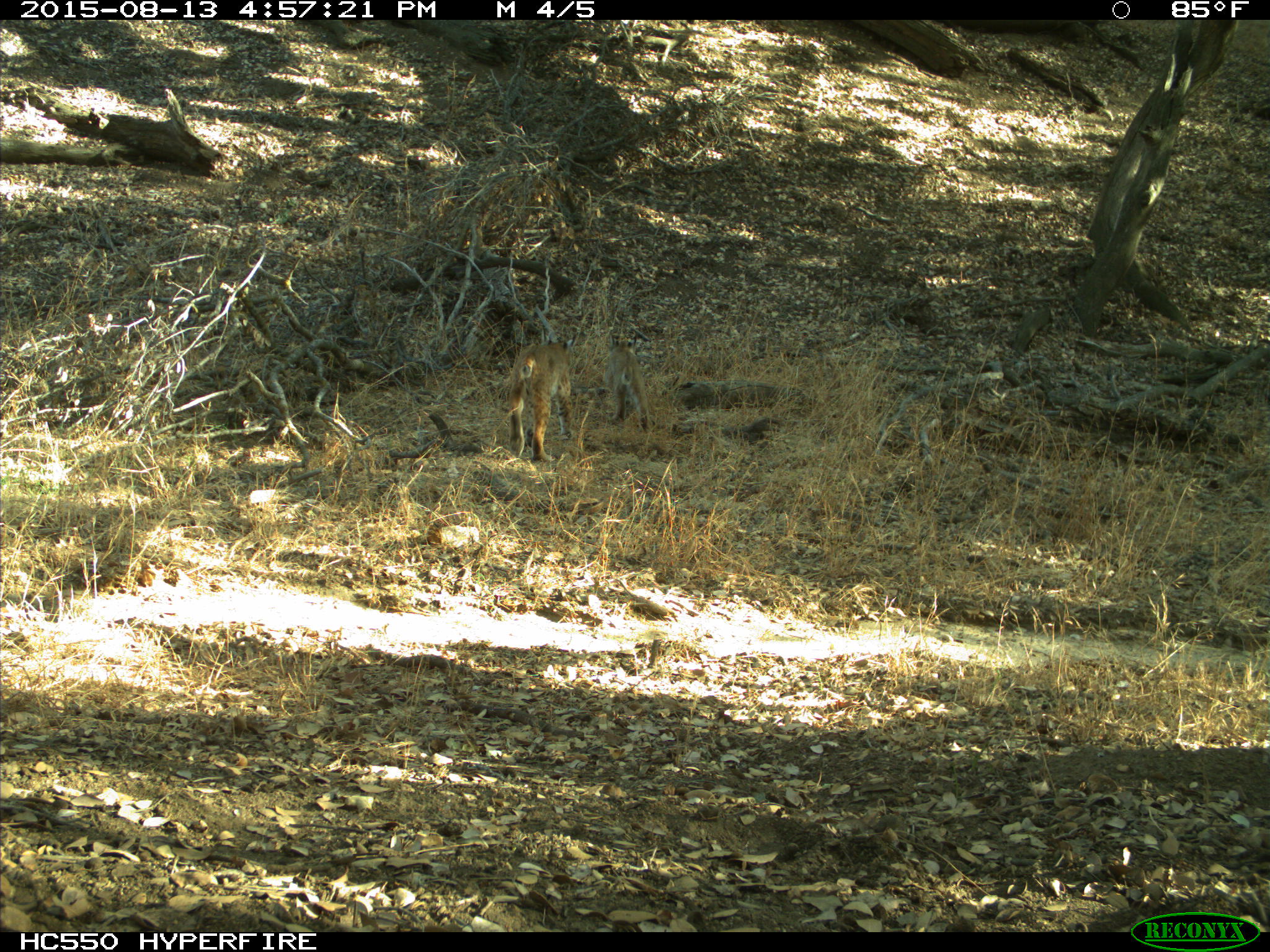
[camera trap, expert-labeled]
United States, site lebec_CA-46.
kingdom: Animalia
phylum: Chordata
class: Mammalia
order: Carnivora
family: Felidae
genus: Lynx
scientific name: Lynx rufus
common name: bobcat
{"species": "Lynx rufus (bobcat)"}